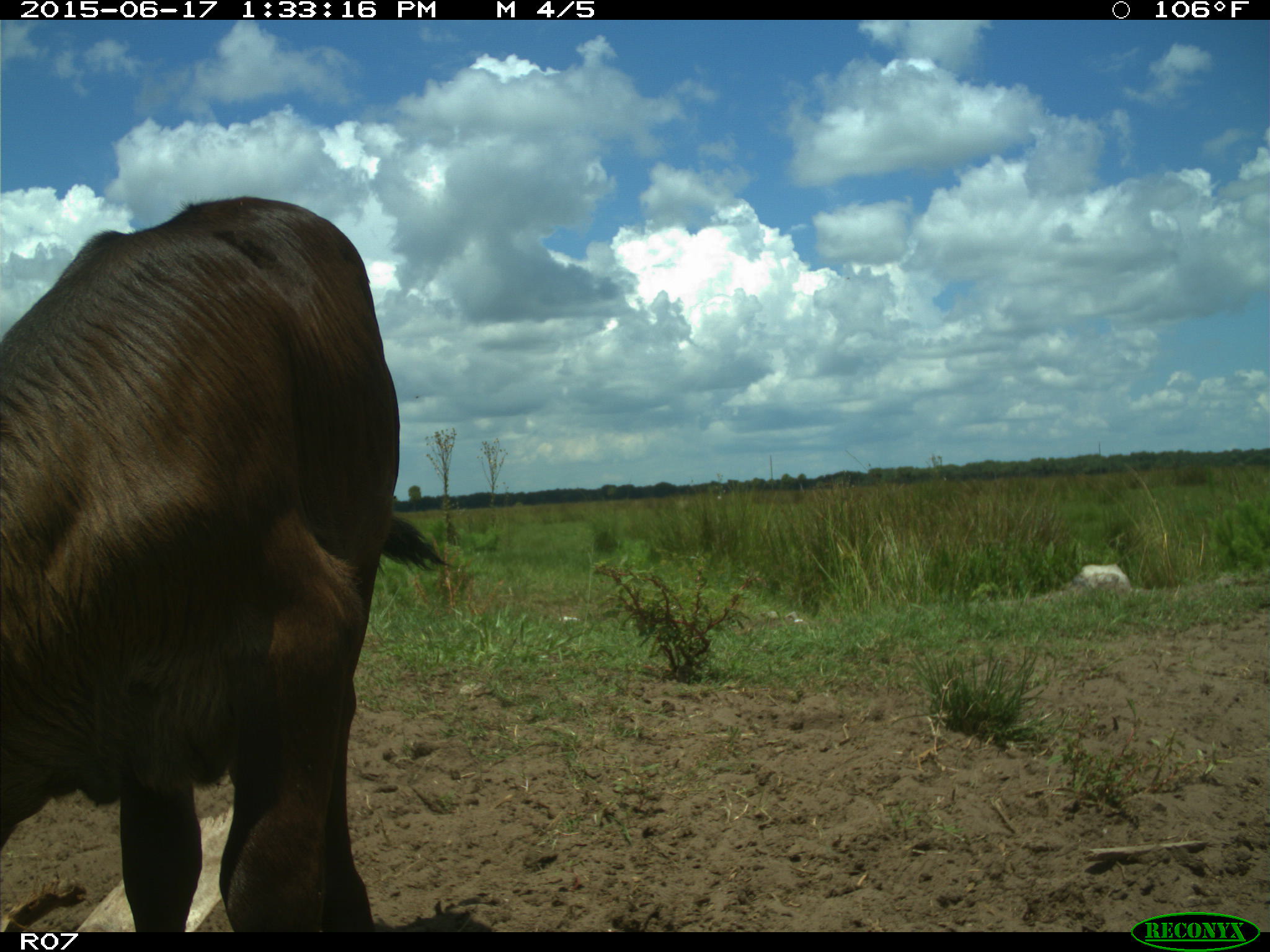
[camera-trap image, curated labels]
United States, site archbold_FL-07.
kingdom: Animalia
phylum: Chordata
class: Mammalia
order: Artiodactyla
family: Bovidae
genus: Bos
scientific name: Bos taurus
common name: domestic cow